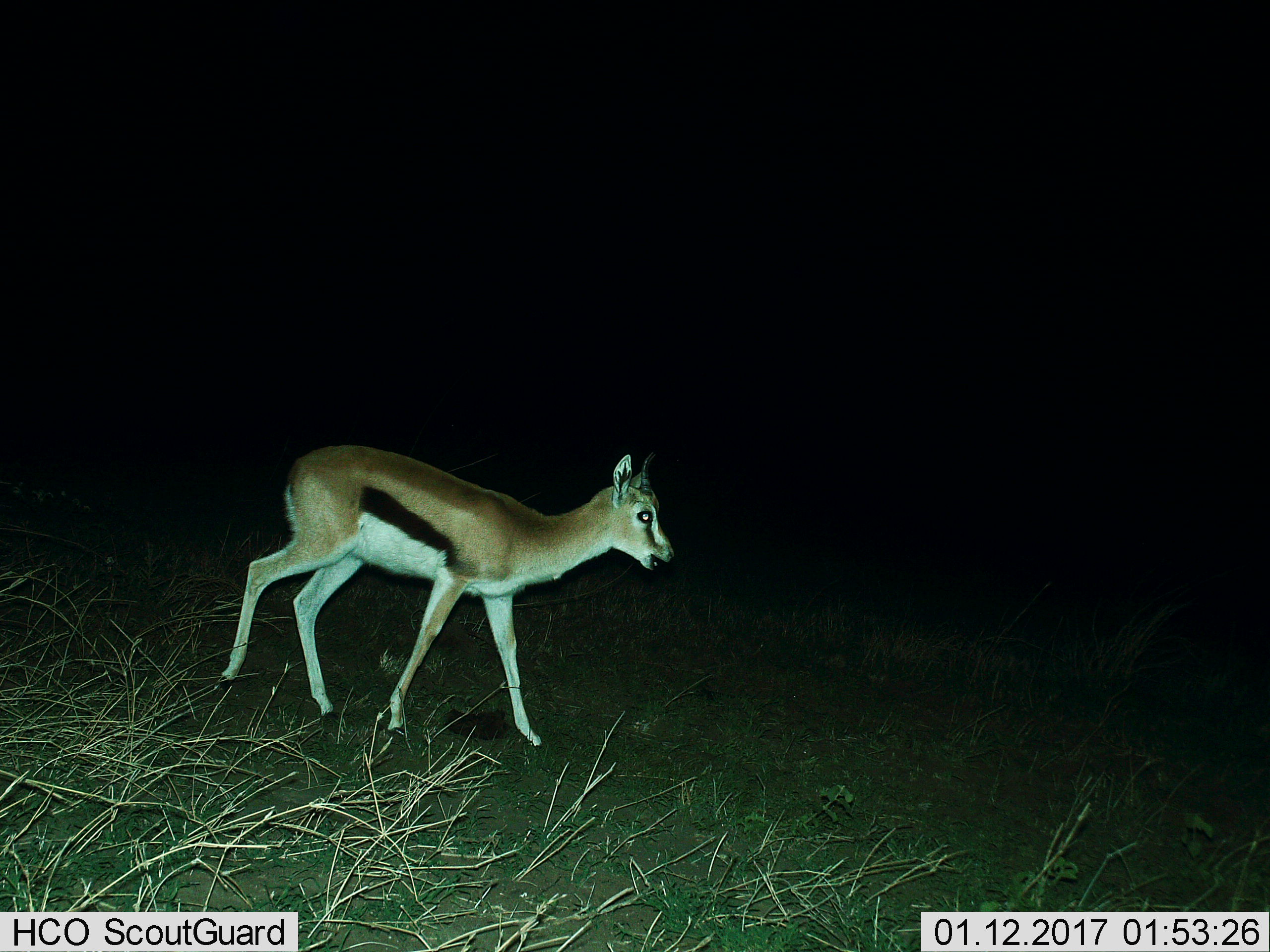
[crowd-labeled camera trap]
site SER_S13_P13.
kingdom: Animalia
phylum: Chordata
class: Mammalia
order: Artiodactyla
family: Bovidae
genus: Eudorcas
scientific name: Eudorcas thomsonii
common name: thomson's gazelle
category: gazellethomsons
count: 1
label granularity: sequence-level